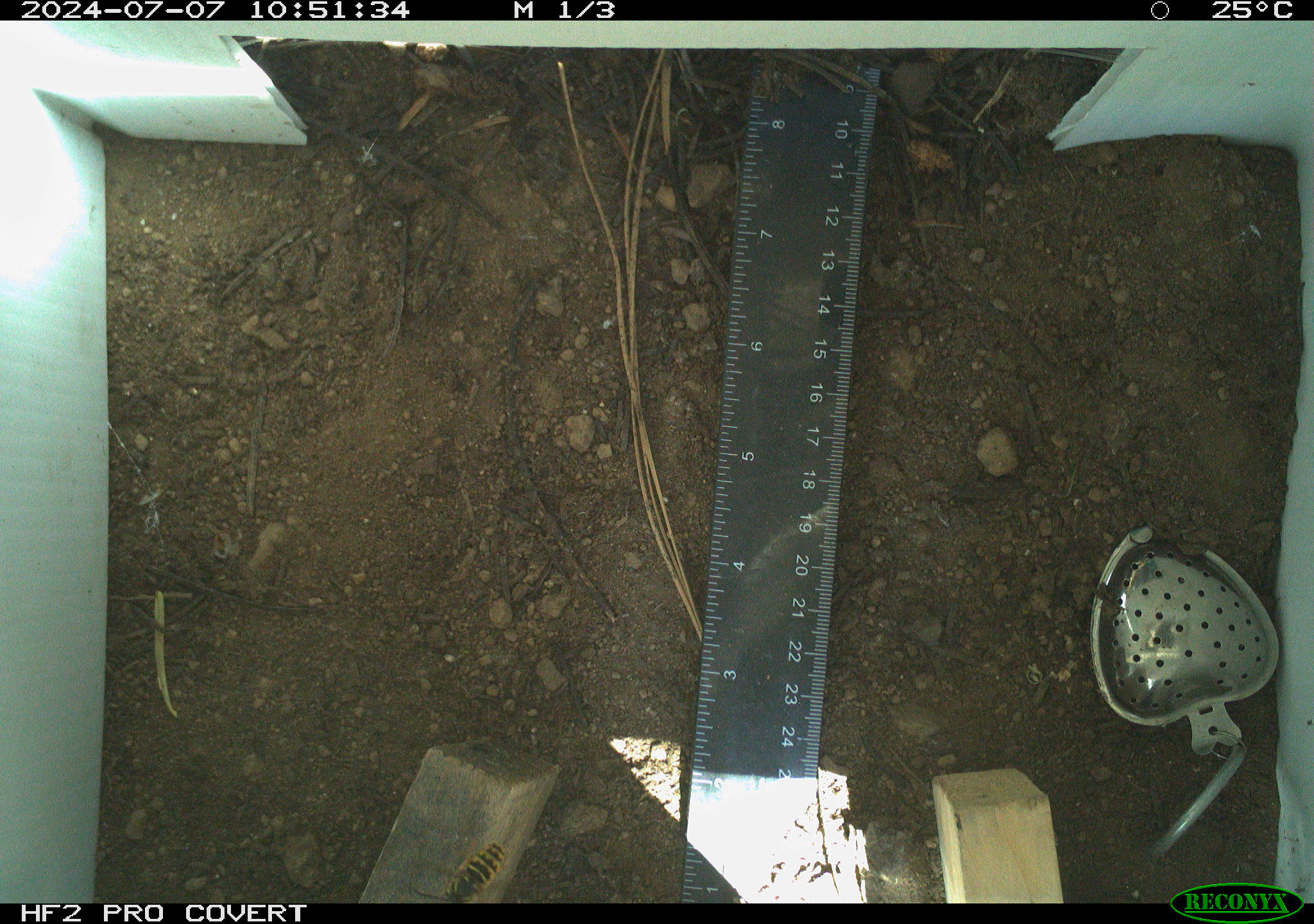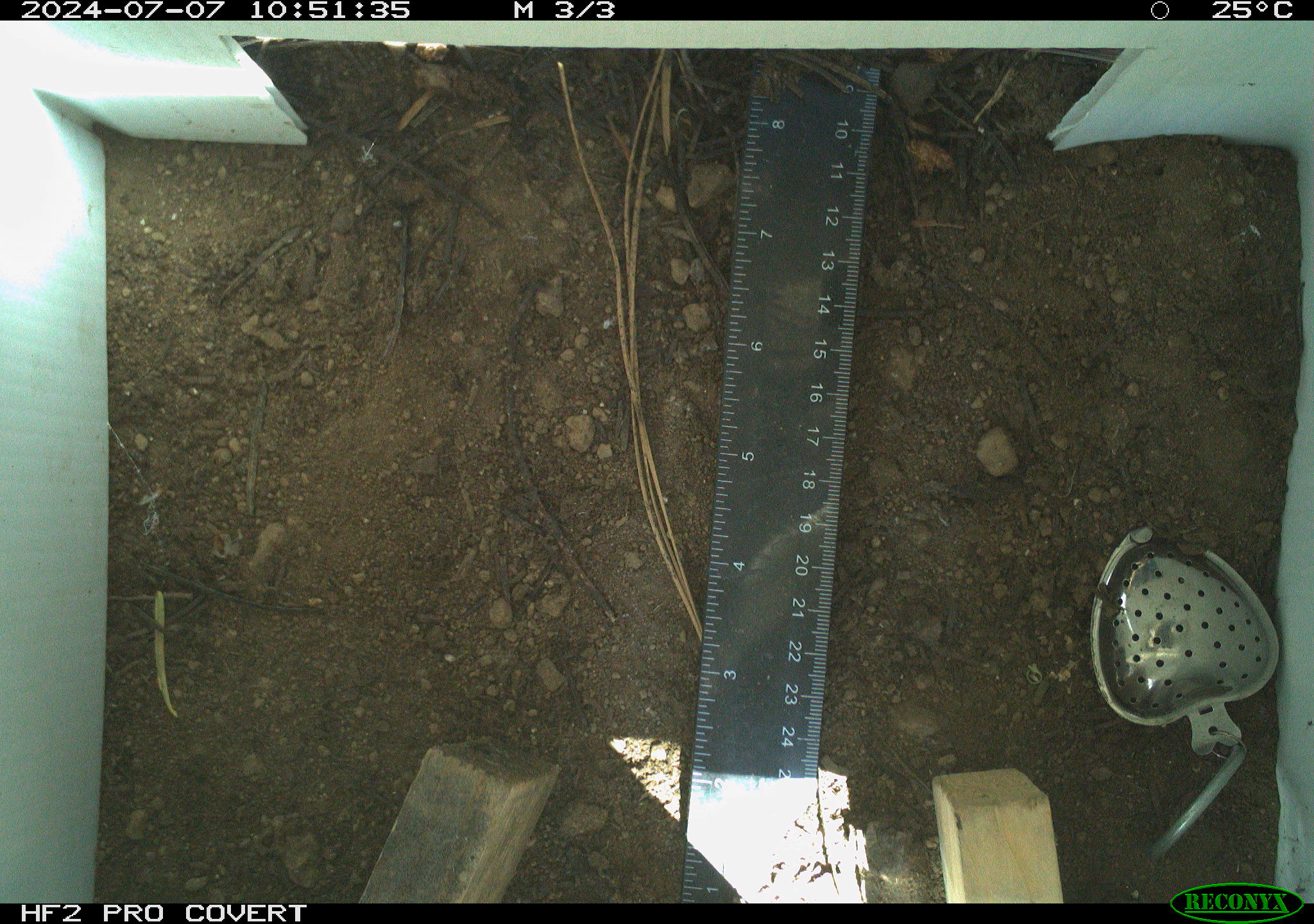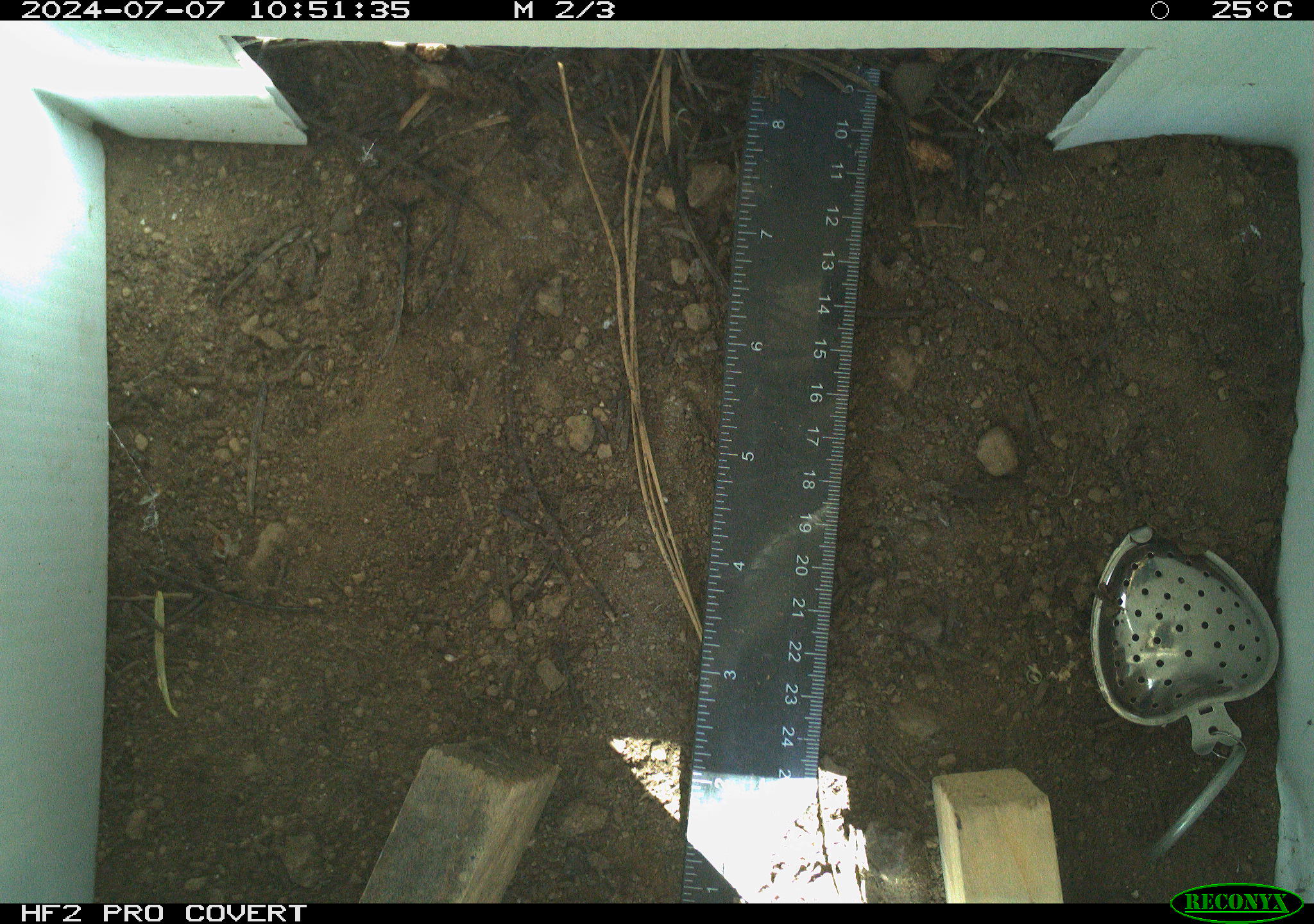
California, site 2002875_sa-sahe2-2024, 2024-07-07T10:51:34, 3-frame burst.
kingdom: Animalia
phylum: Arthropoda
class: Insecta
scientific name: Insecta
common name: insect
Insect (Insecta).